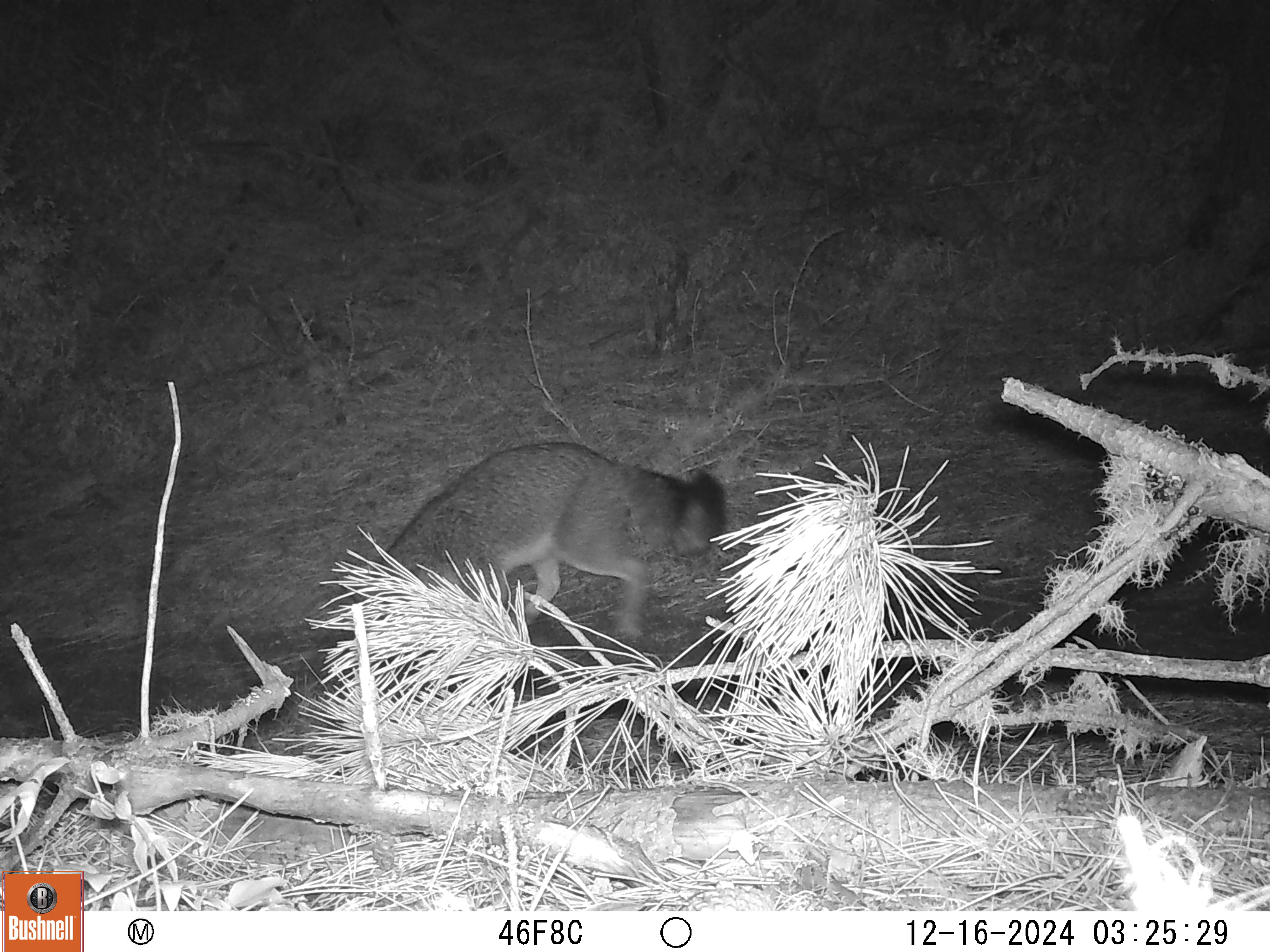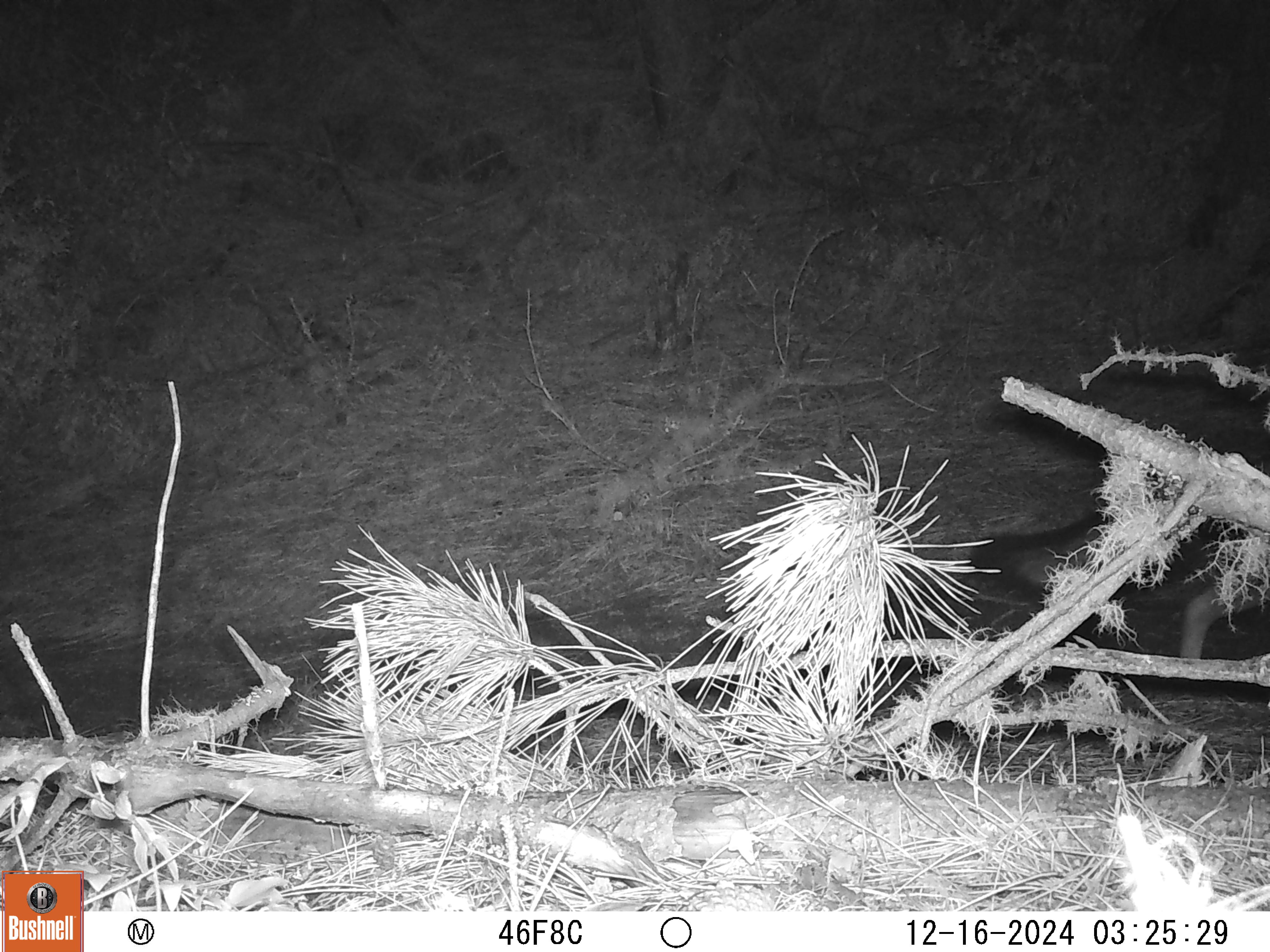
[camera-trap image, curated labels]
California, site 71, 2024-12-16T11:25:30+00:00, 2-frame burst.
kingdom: Animalia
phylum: Chordata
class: Mammalia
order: Carnivora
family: Canidae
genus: Urocyon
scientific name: Urocyon cinereoargenteus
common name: gray fox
Gray fox (Urocyon cinereoargenteus).